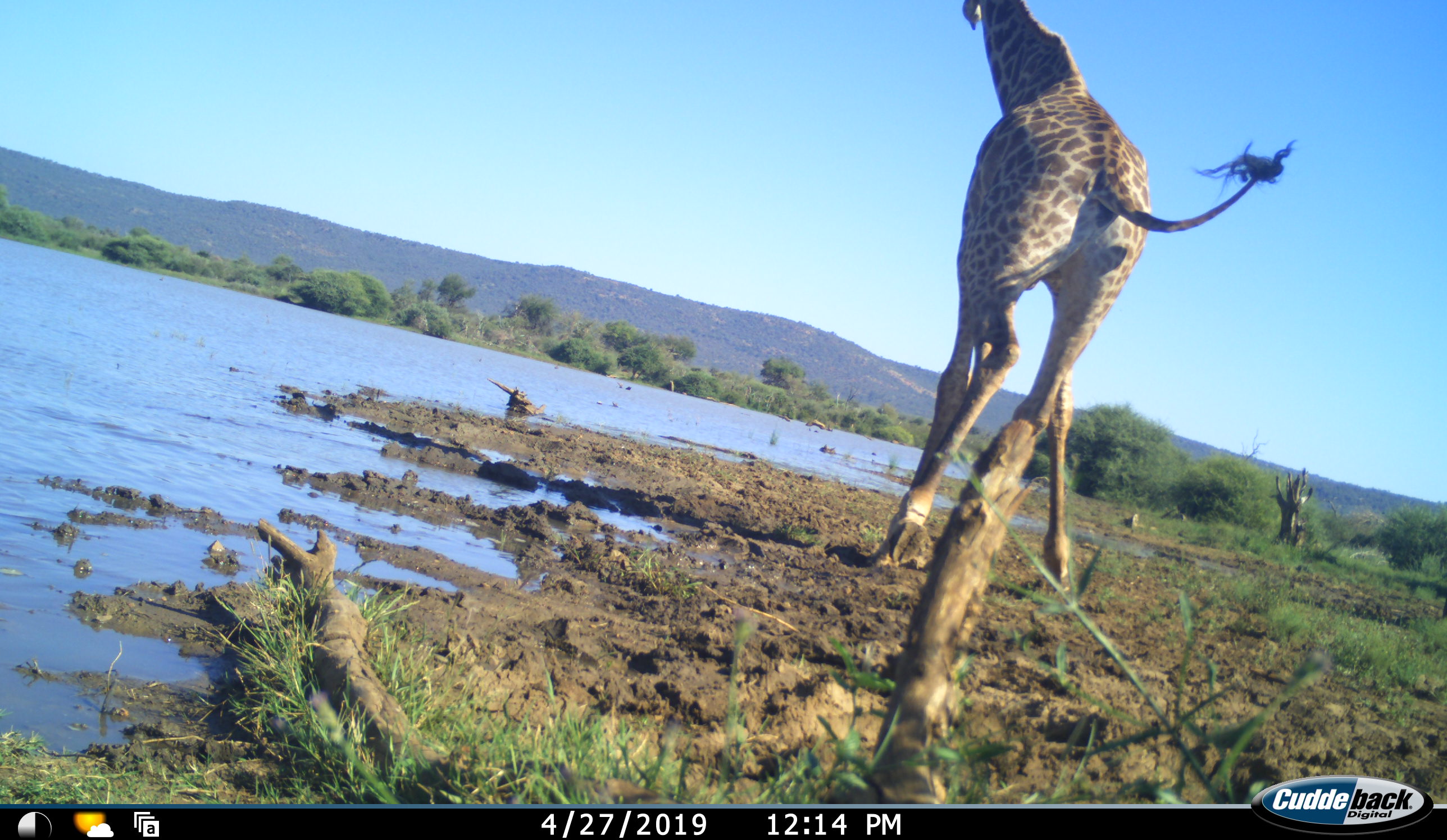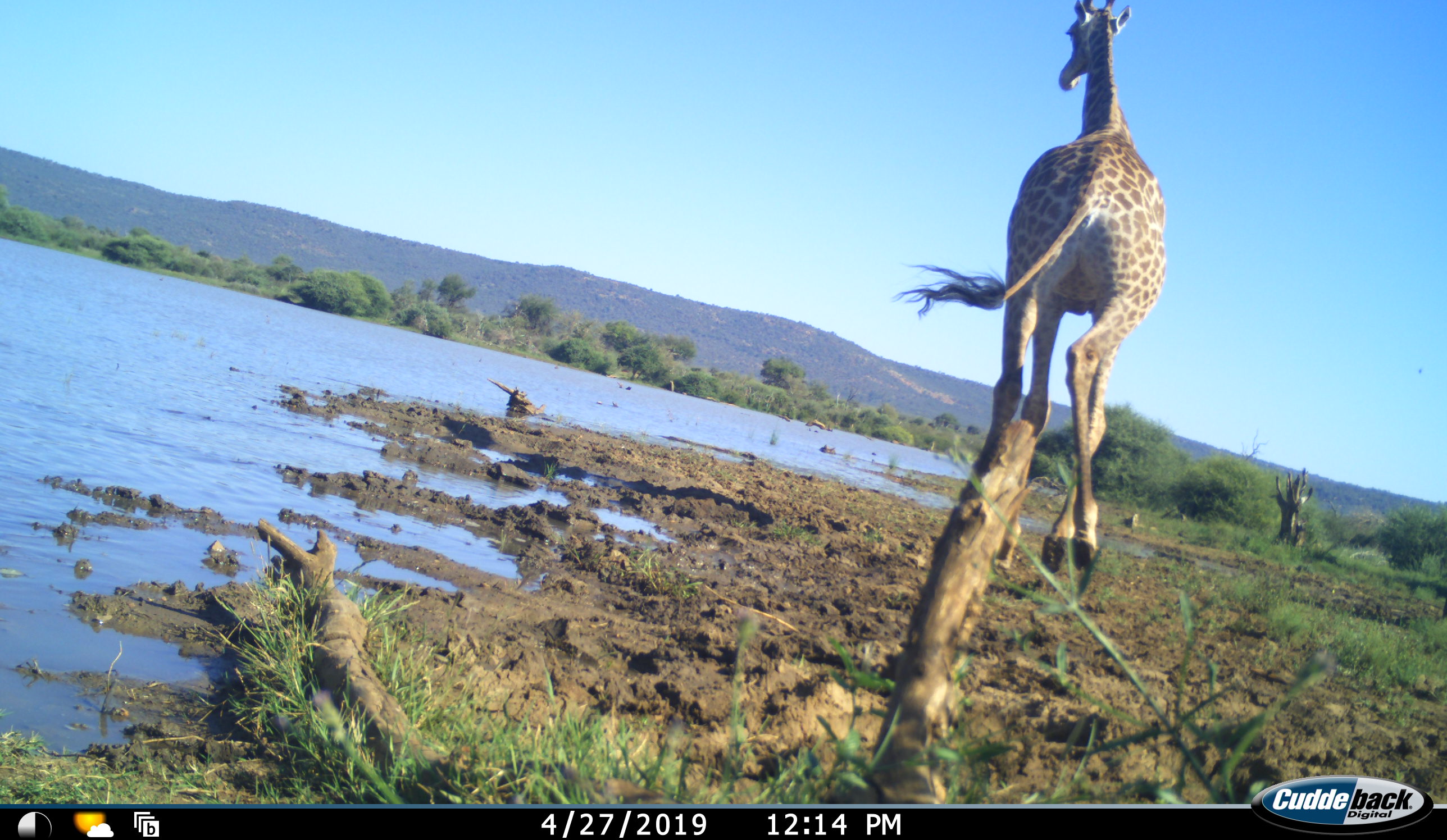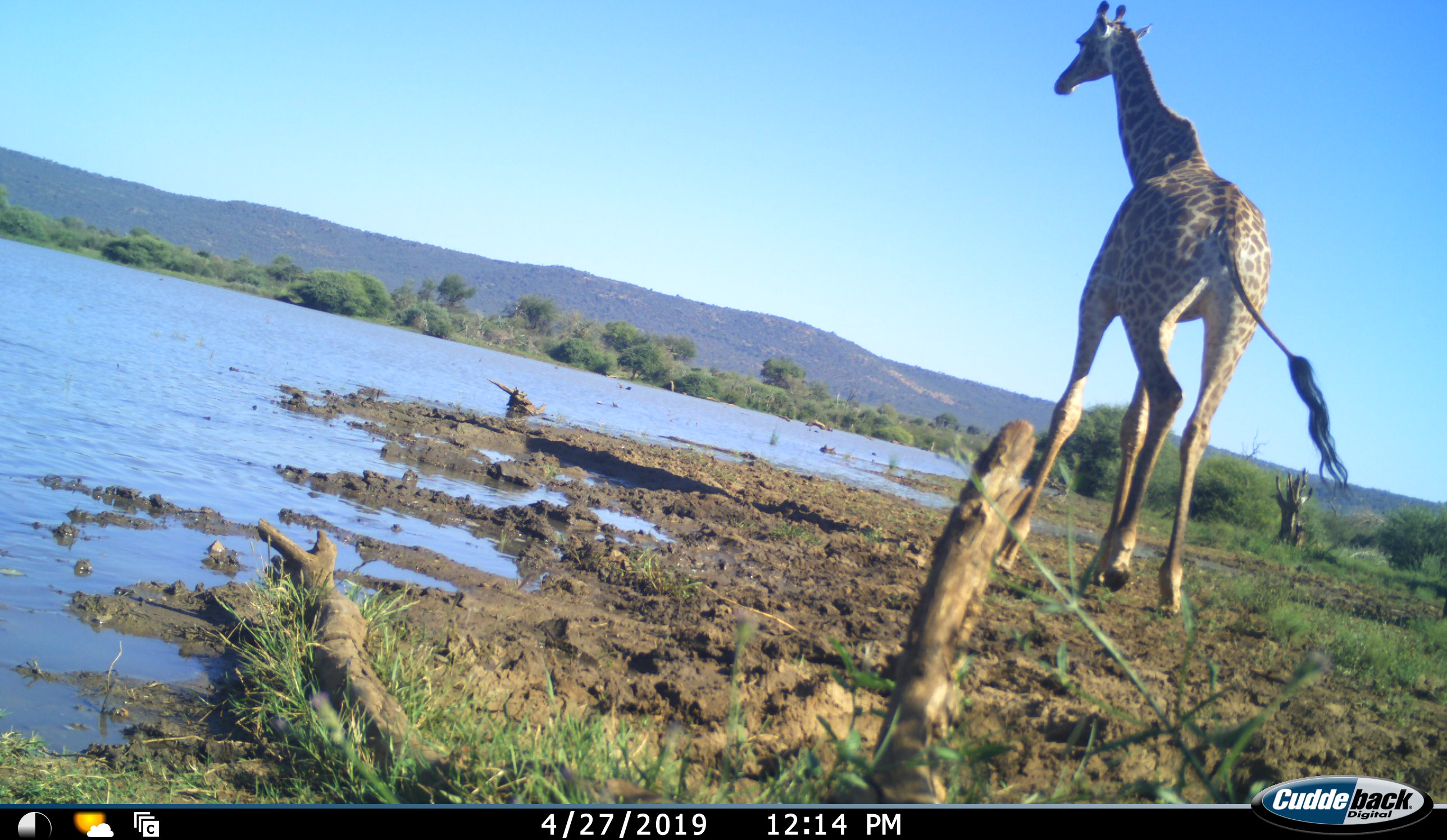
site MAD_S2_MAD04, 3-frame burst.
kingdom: Animalia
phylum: Chordata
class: Mammalia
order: Artiodactyla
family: Giraffidae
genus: Giraffa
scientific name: Giraffa camelopardalis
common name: giraffe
Giraffe (Giraffa camelopardalis), count 1. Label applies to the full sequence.